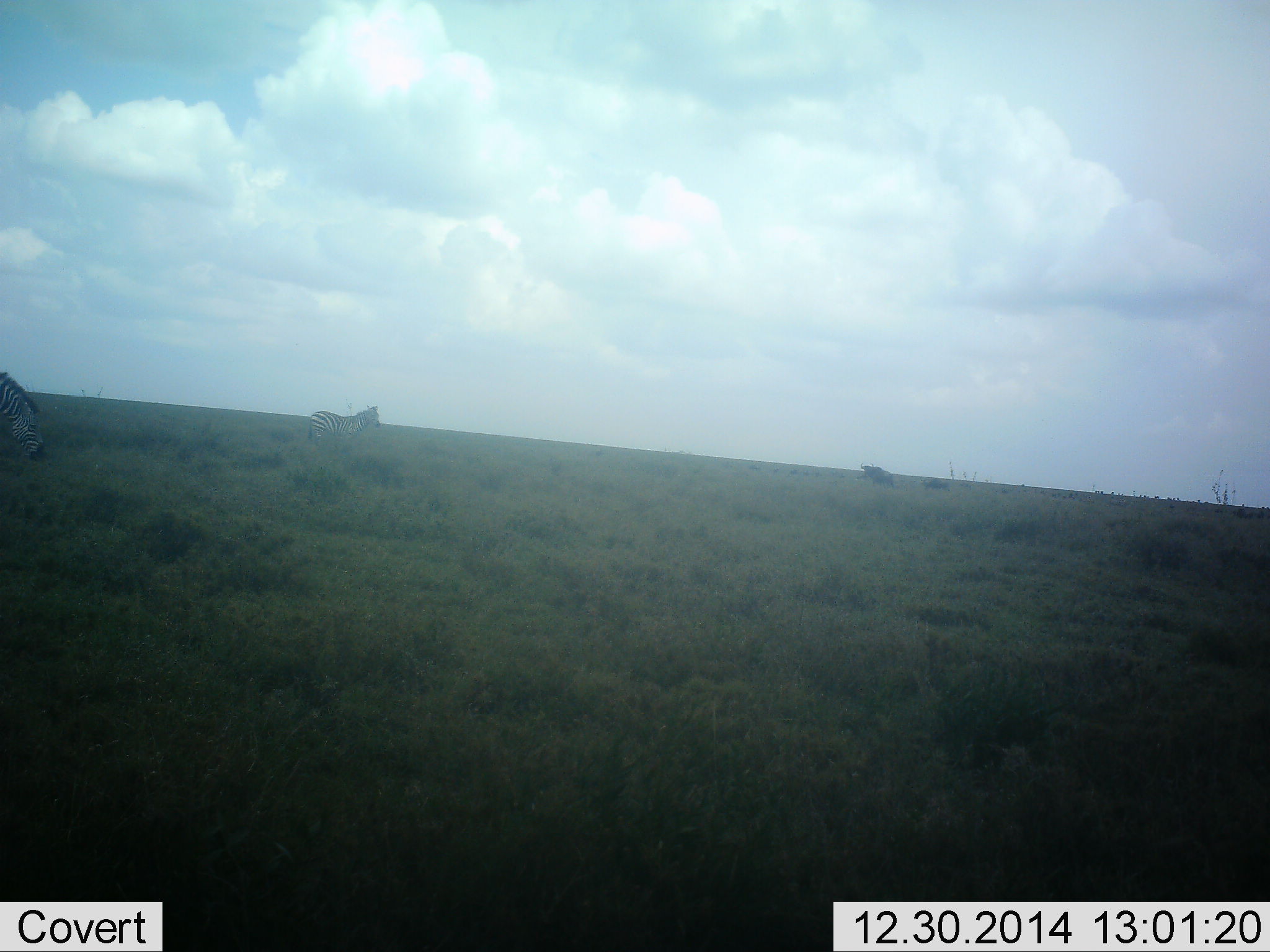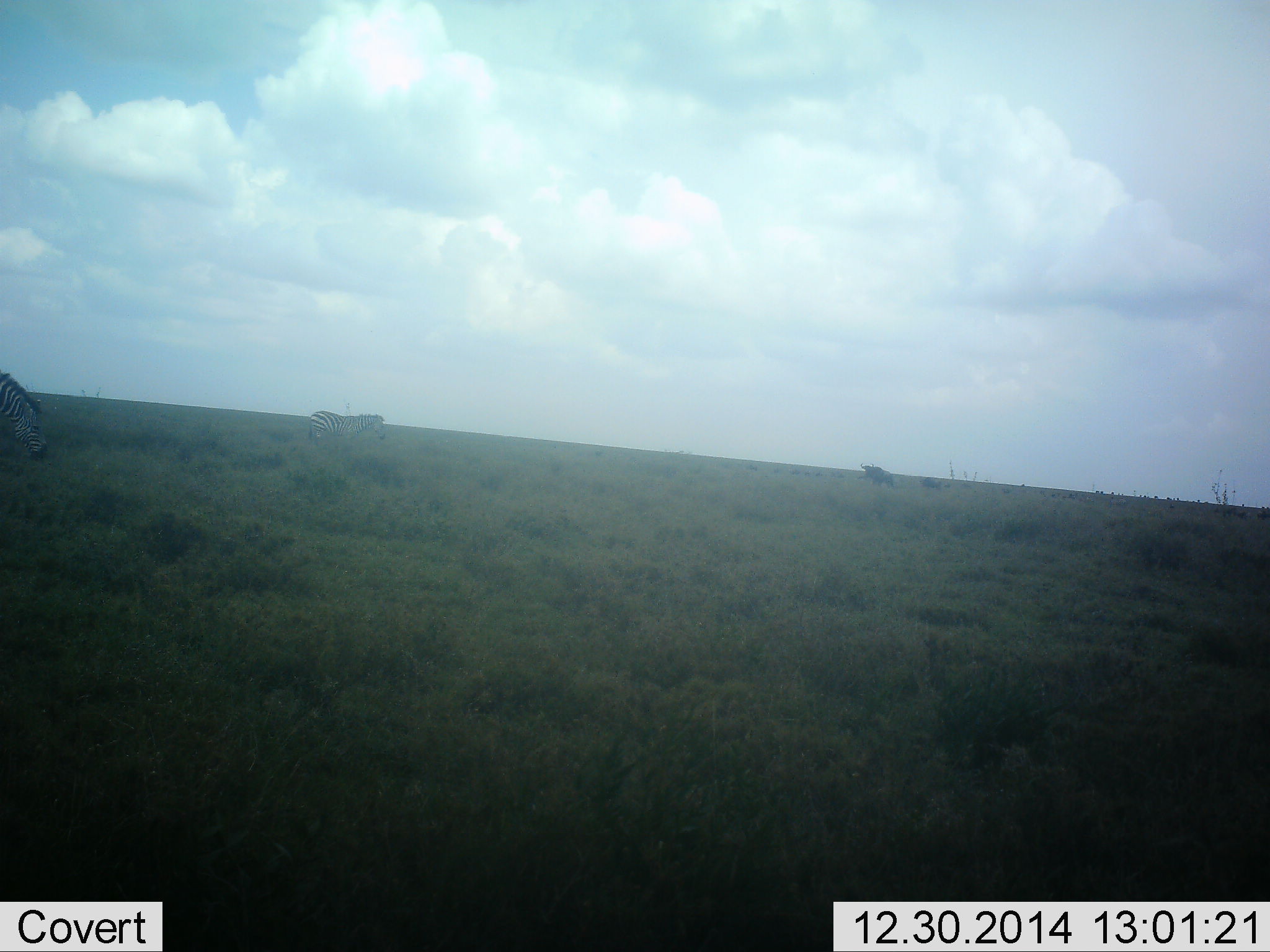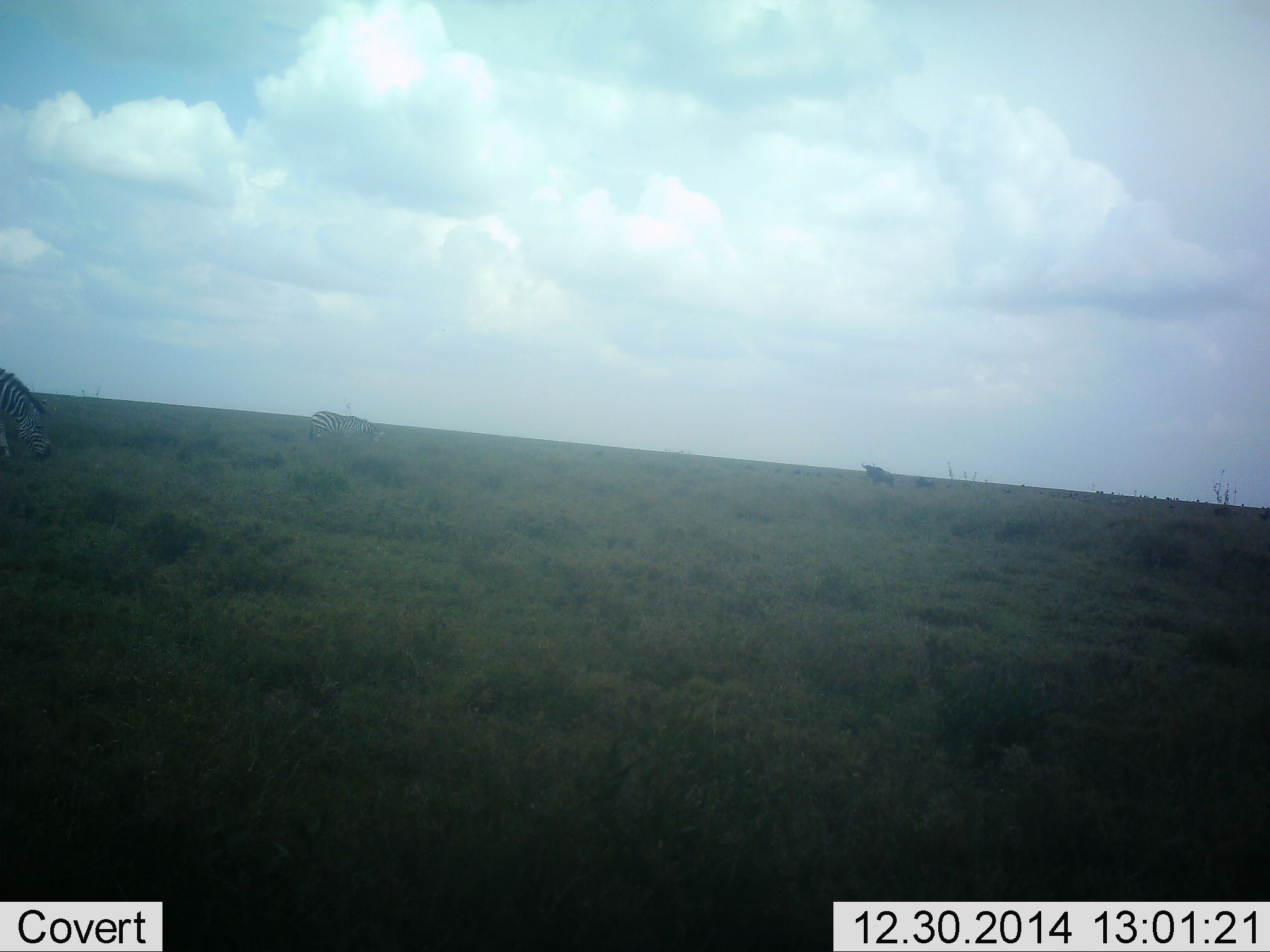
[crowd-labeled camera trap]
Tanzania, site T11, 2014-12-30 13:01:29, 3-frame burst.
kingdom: Animalia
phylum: Chordata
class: Mammalia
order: Perissodactyla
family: Equidae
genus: Equus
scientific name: Equus quagga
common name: plains zebra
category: zebra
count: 2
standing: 23%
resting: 0%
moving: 15%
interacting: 0%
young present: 0%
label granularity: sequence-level